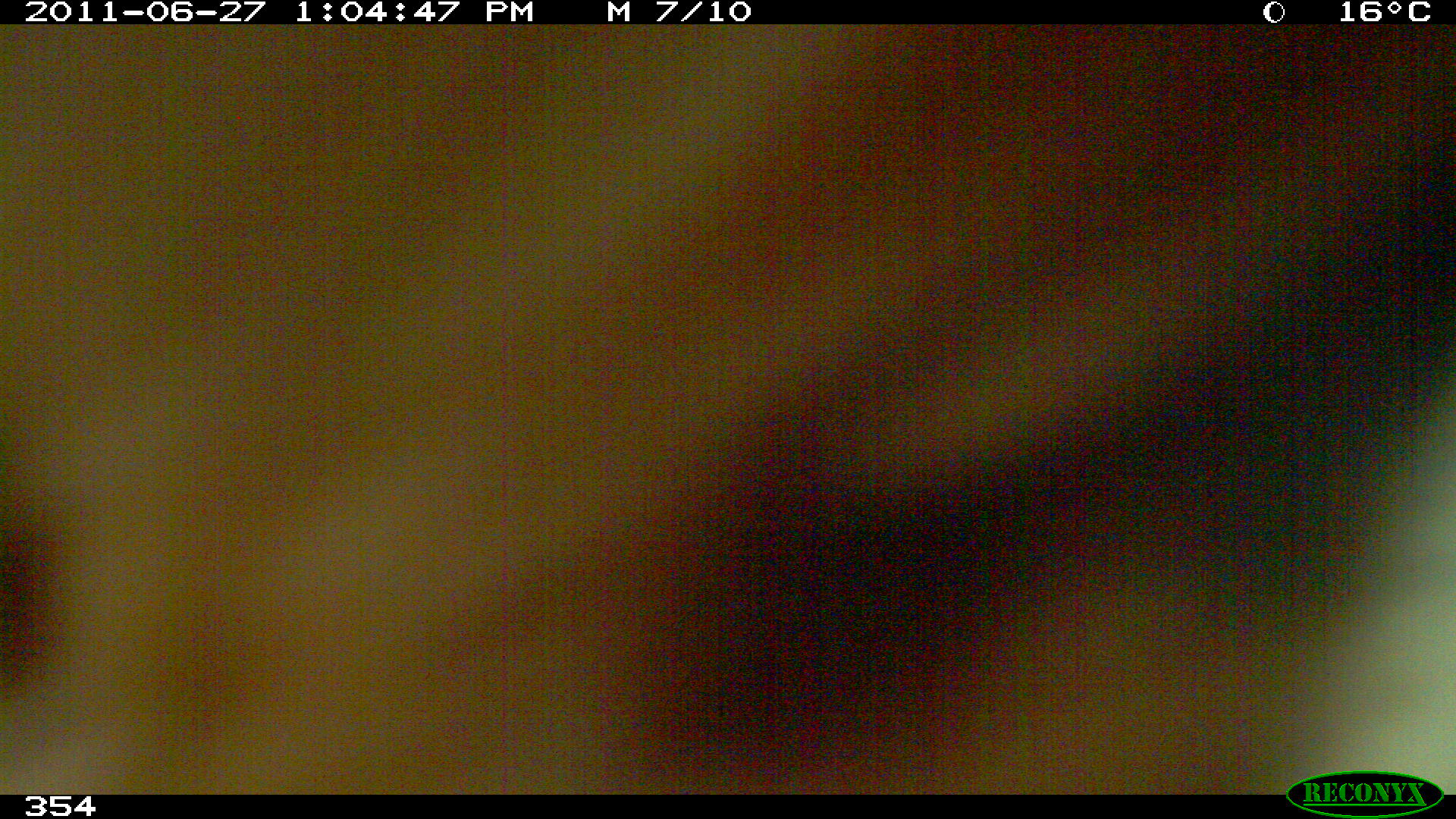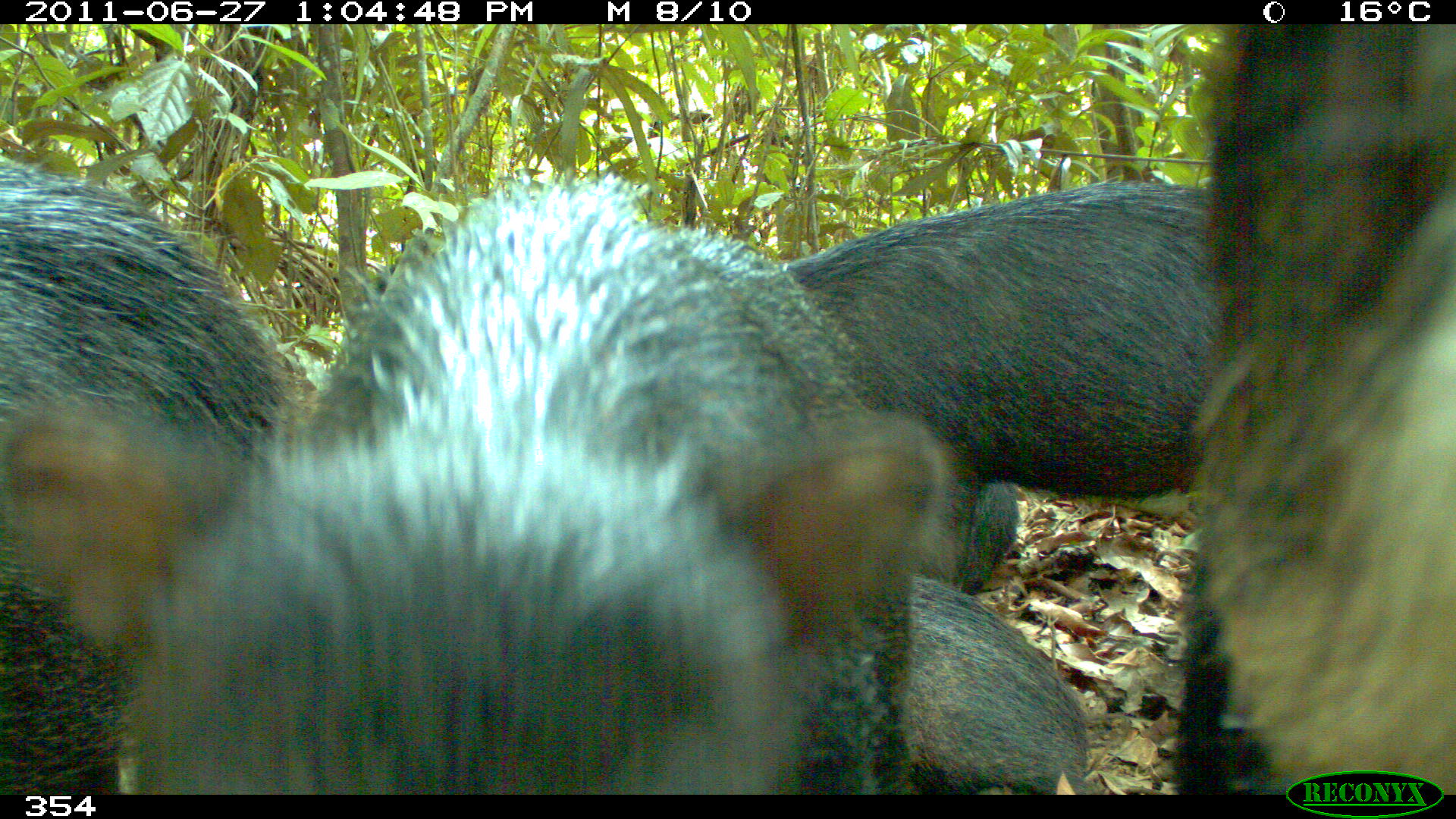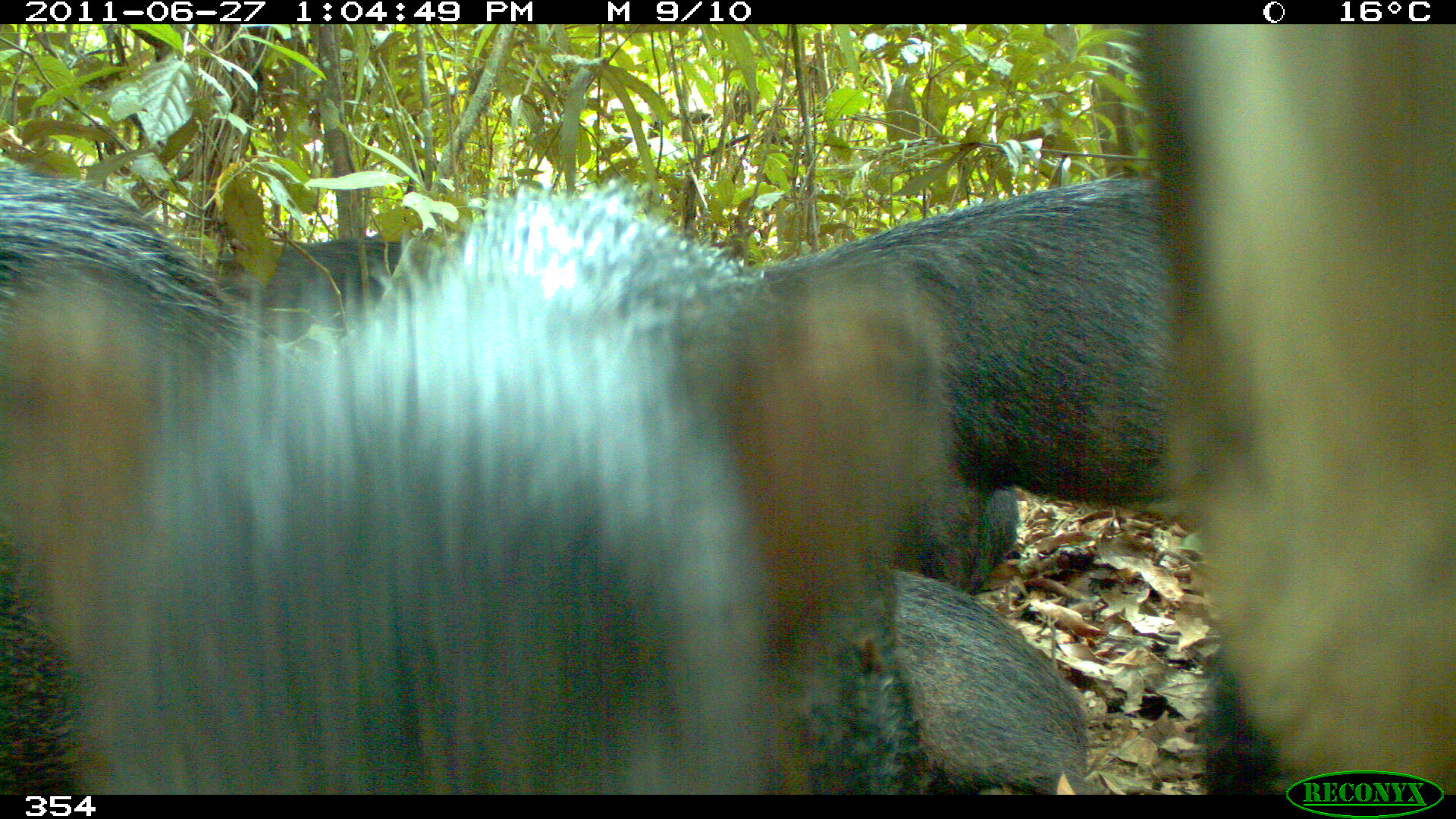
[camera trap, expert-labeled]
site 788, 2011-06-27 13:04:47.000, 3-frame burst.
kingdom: Animalia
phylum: Chordata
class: Mammalia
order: Artiodactyla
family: Tayassuidae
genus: Tayassu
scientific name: Tayassu pecari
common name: white-lipped peccary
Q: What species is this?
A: Tayassu pecari (white-lipped peccary).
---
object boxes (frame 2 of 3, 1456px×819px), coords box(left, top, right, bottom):
tayassu pecari: box(0, 182, 935, 795); box(1181, 24, 1455, 794); box(0, 164, 312, 794); box(779, 180, 1206, 594); box(909, 571, 1088, 794); box(962, 482, 1019, 595)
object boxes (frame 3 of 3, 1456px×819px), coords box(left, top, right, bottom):
tayassu pecari: box(0, 182, 952, 795); box(1127, 24, 1456, 797); box(737, 170, 1168, 594); box(0, 155, 250, 794); box(894, 566, 1088, 797); box(220, 236, 402, 347)